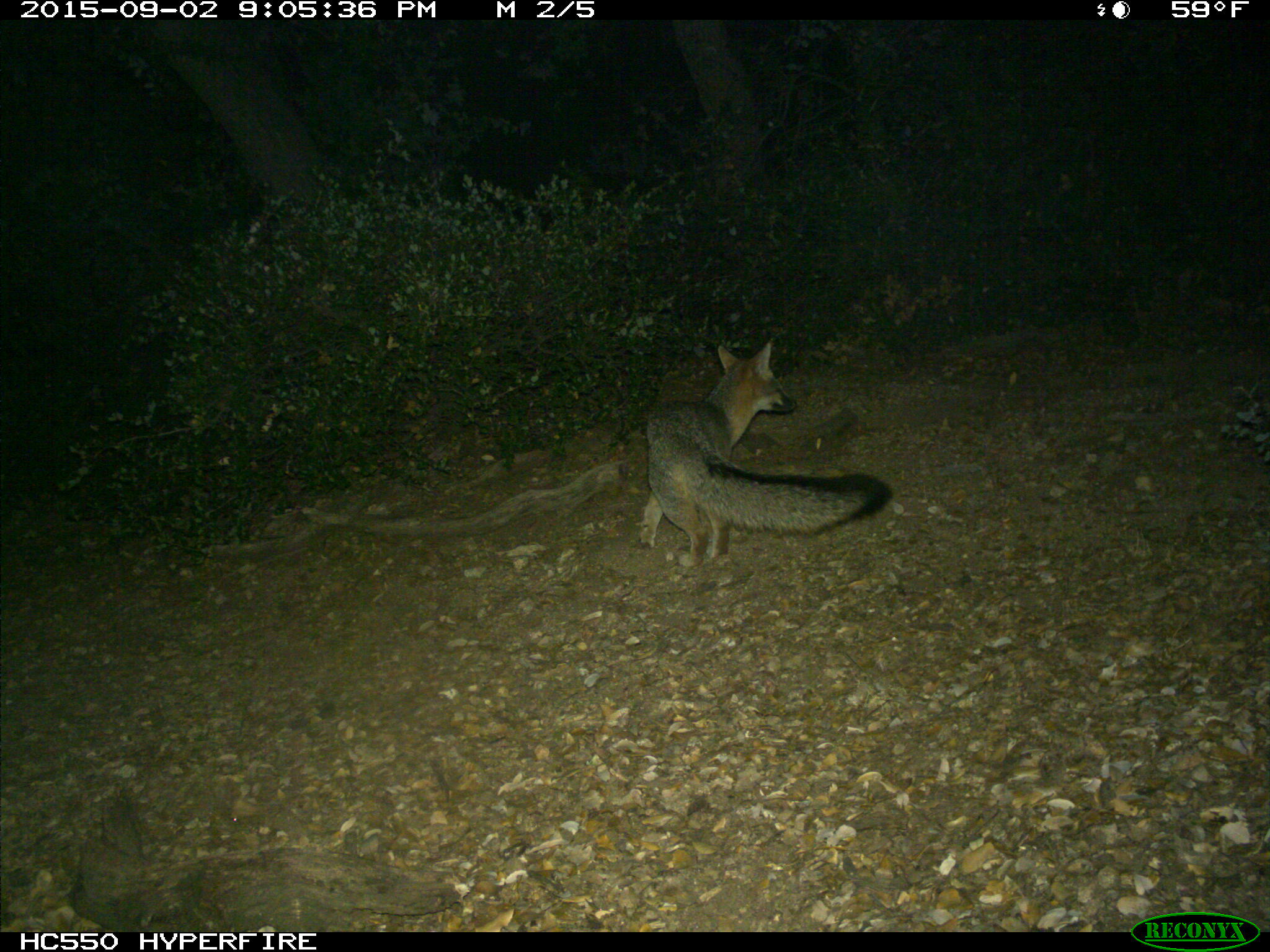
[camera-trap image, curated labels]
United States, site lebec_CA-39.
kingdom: Animalia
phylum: Chordata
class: Mammalia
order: Carnivora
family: Canidae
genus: Urocyon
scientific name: Urocyon cinereoargenteus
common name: gray fox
Urocyon cinereoargenteus (gray fox).